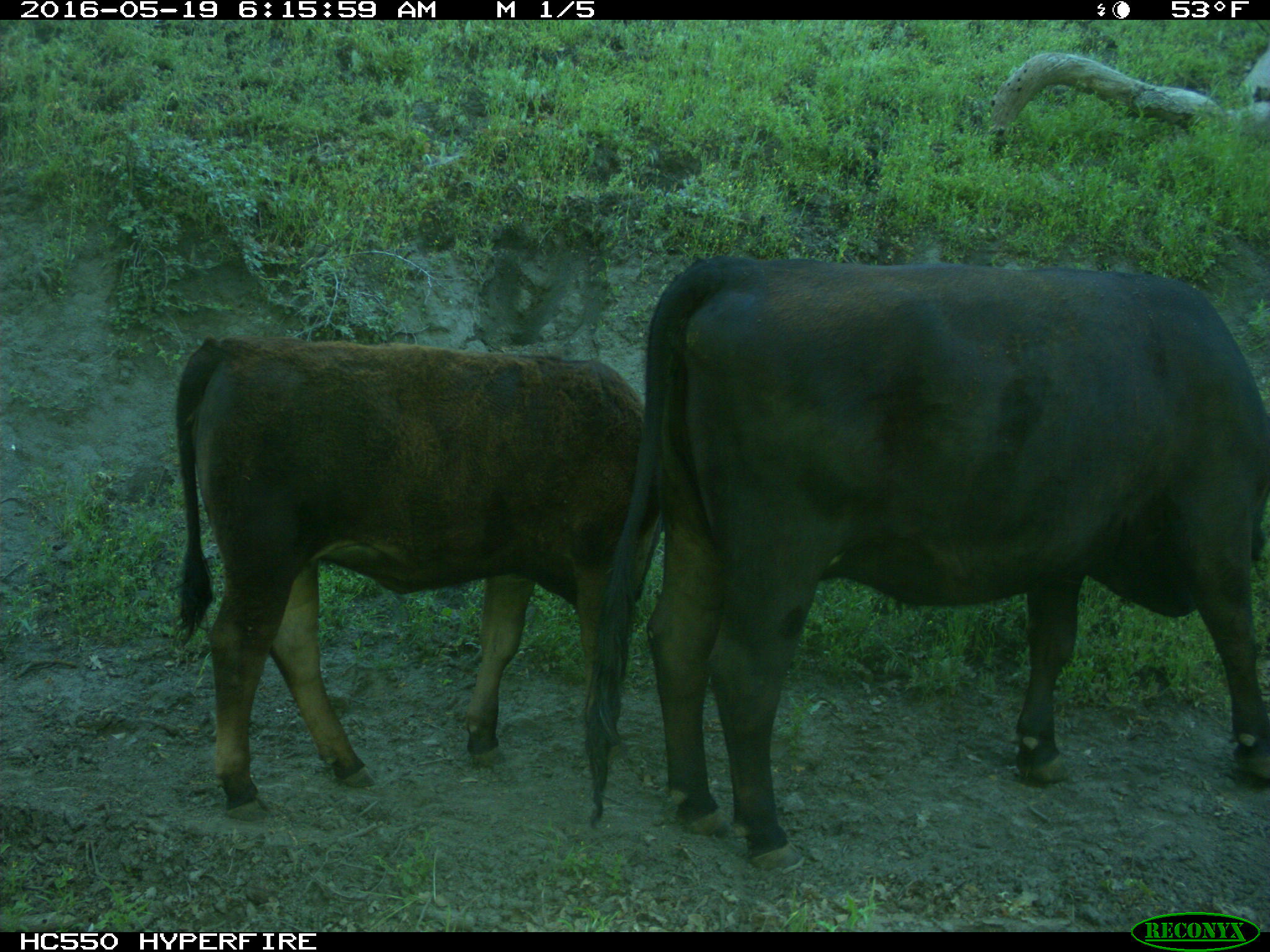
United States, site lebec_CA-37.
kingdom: Animalia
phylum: Chordata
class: Mammalia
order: Artiodactyla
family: Bovidae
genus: Bos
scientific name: Bos taurus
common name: domestic cow